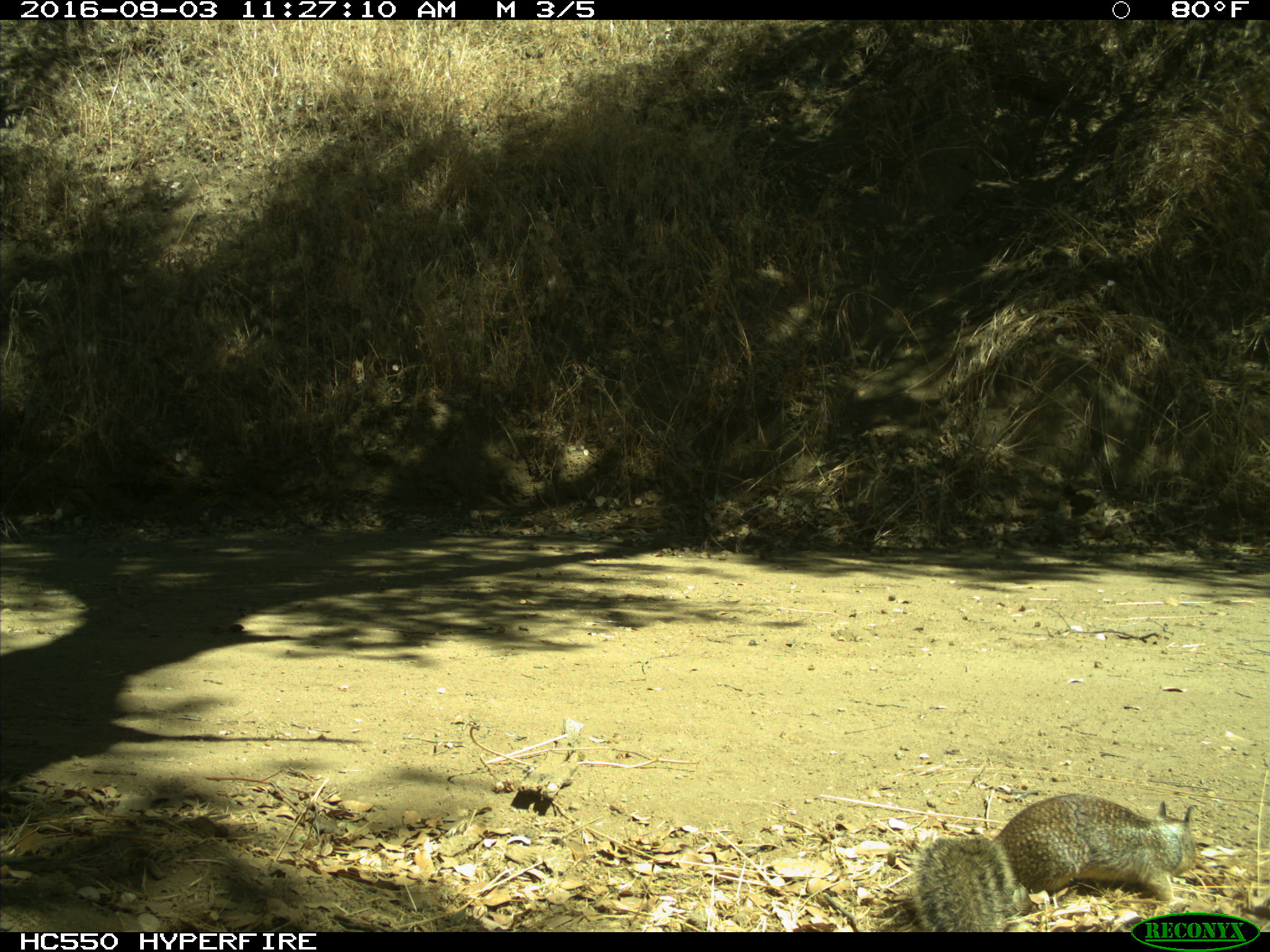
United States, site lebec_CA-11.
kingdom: Animalia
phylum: Chordata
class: Mammalia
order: Rodentia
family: Sciuridae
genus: Otospermophilus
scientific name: Otospermophilus beecheyi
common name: california ground squirrel